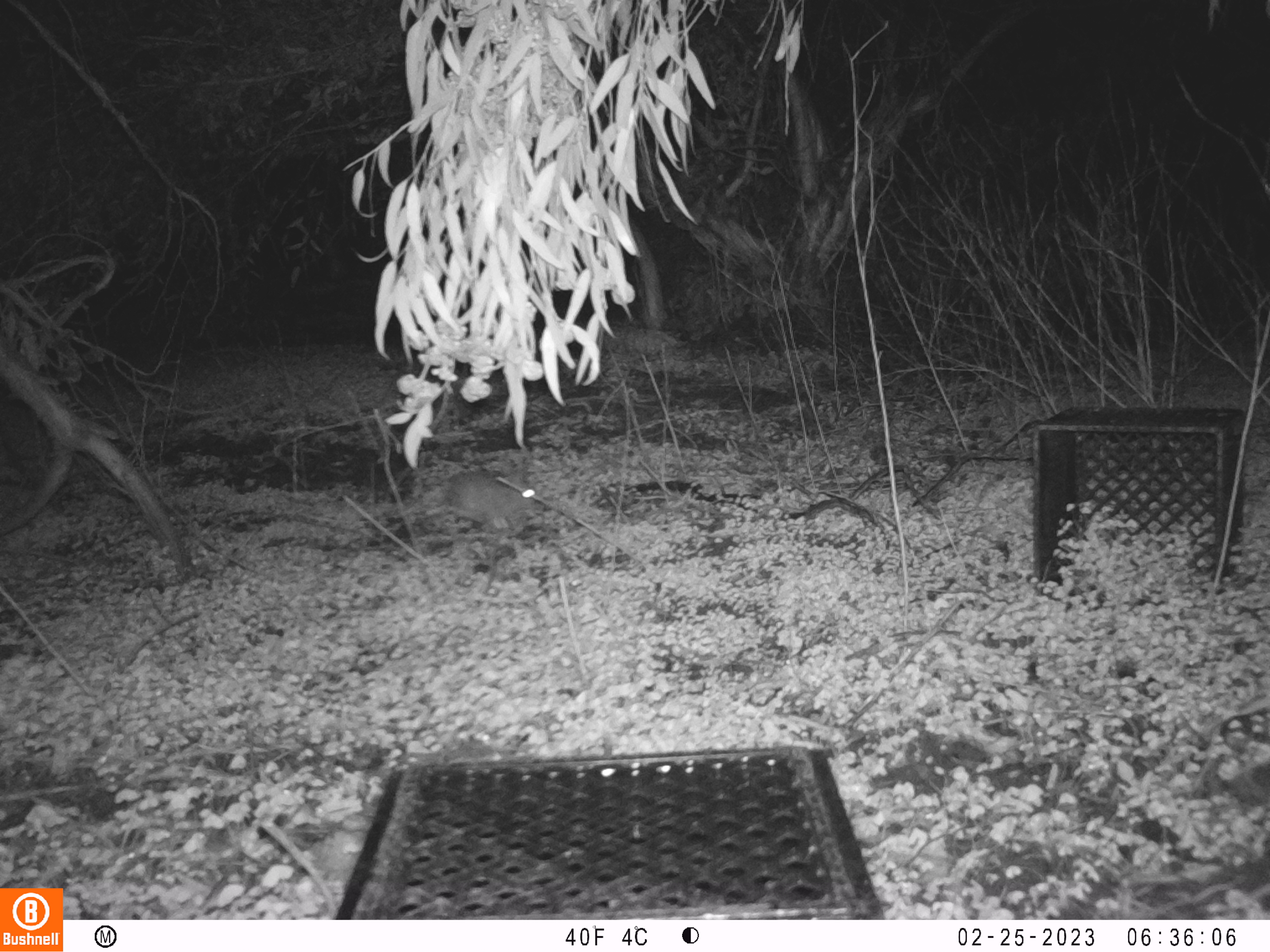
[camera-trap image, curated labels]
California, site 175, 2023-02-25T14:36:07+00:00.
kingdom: Animalia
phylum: Chordata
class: Mammalia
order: Lagomorpha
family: Leporidae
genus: Sylvilagus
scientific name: Sylvilagus bachmani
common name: brush rabbit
Brush rabbit (Sylvilagus bachmani).